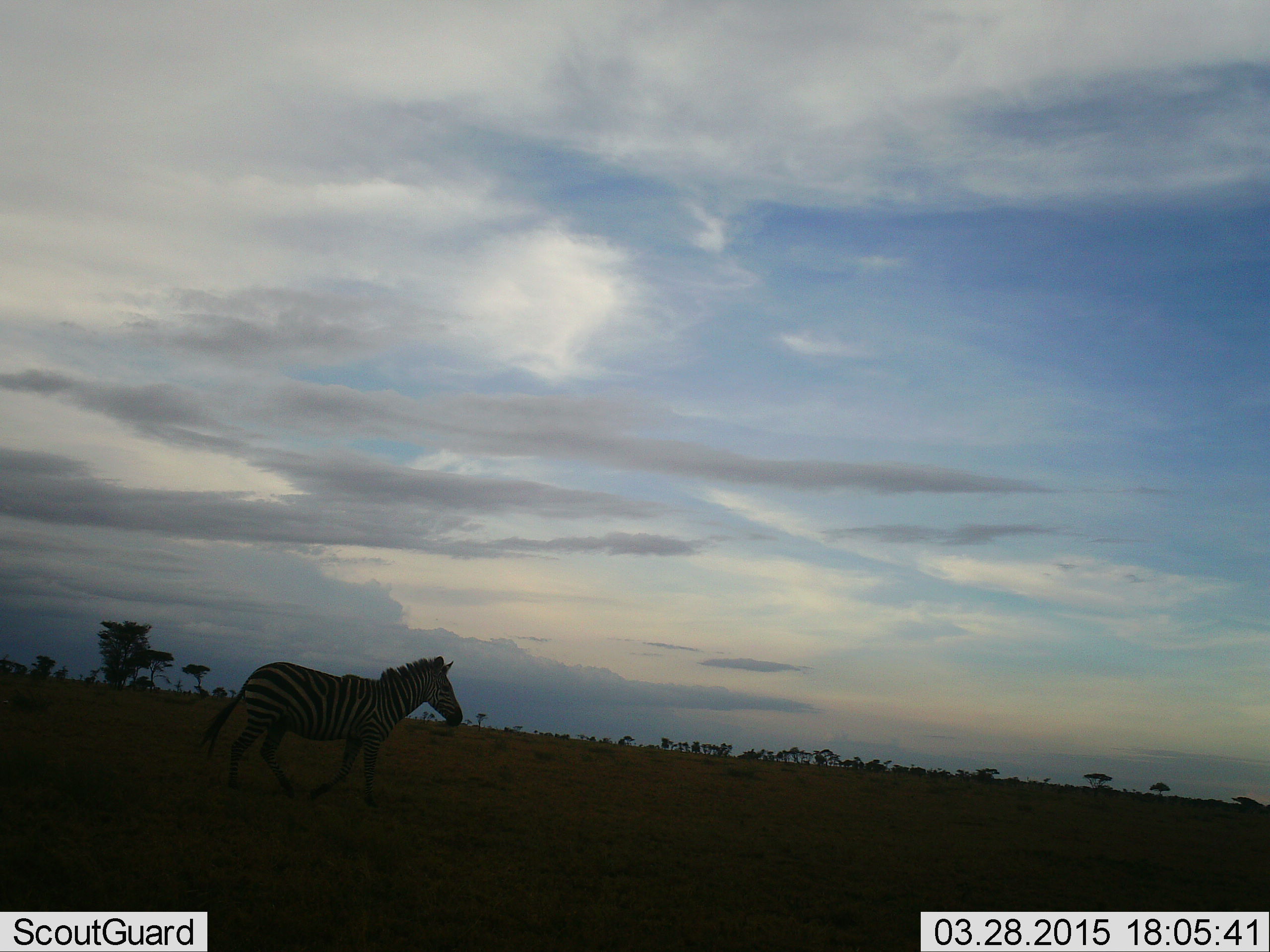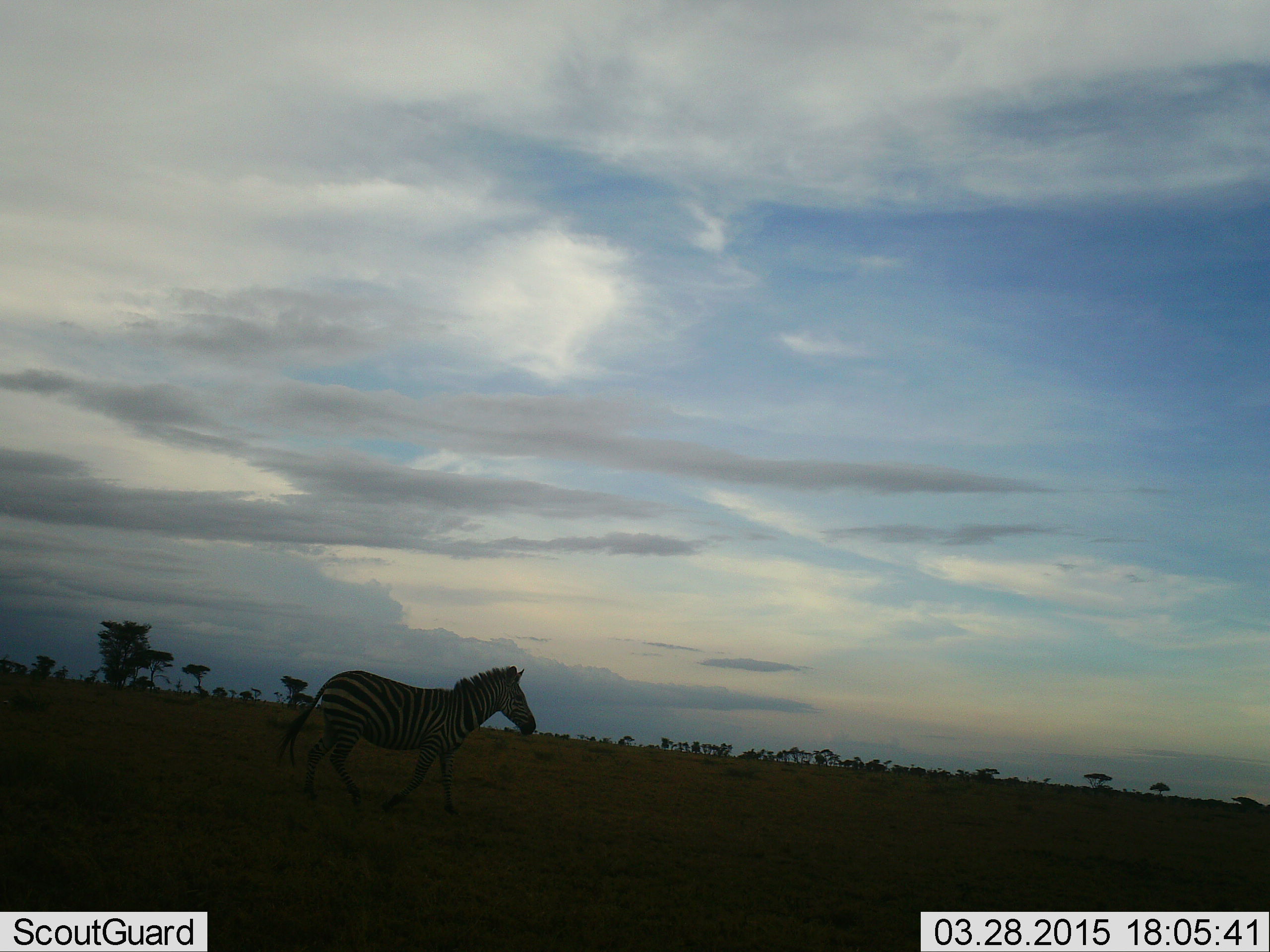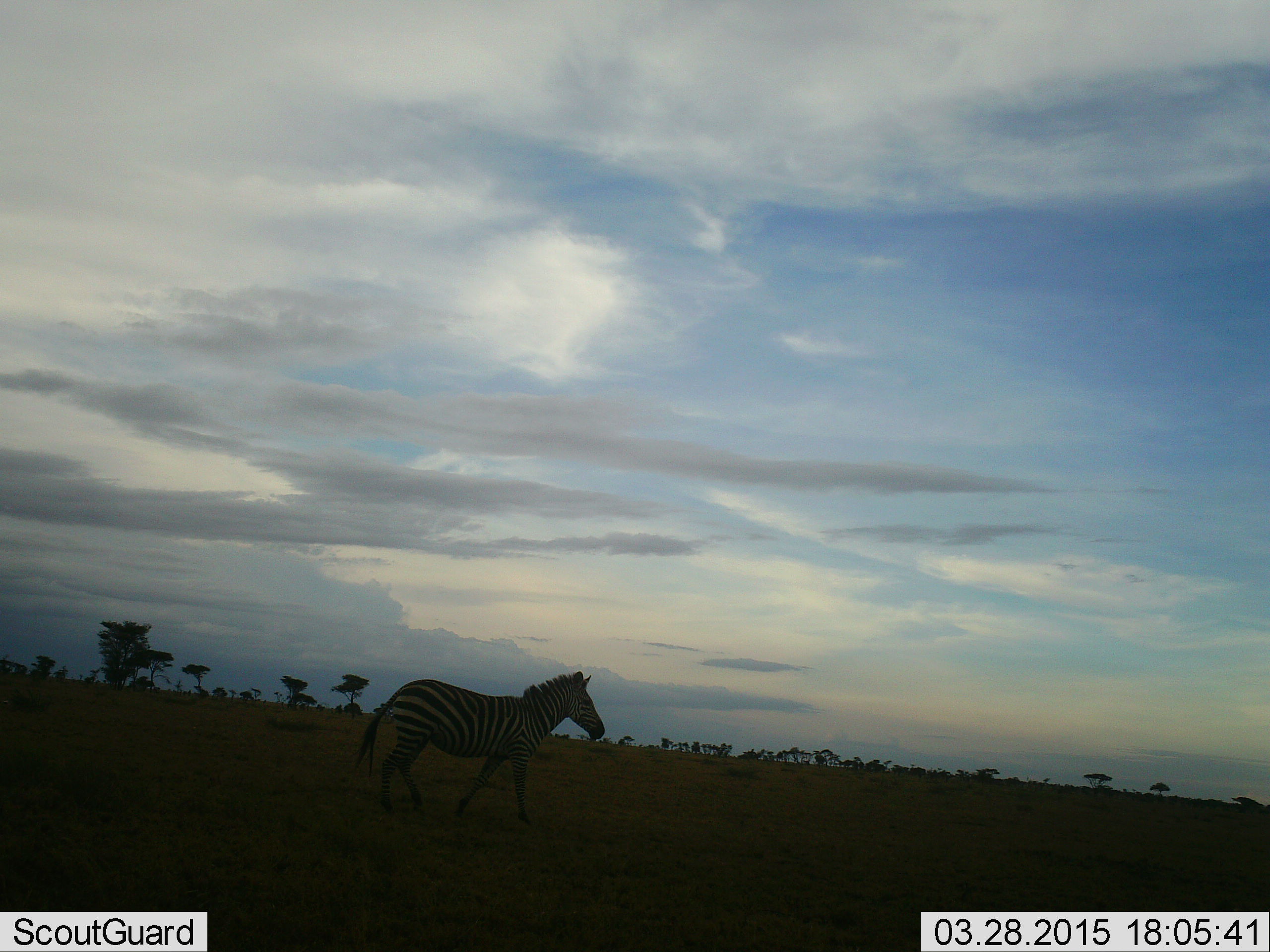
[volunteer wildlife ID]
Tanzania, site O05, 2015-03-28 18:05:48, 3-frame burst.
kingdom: Animalia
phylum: Chordata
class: Mammalia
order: Perissodactyla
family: Equidae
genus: Equus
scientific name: Equus quagga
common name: plains zebra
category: zebra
Zebra (plains zebra) (Equus quagga), count 1. Behavior (volunteer vote fractions): standing 20%, resting 0%, moving 80%, interacting 0%. Young present (vote fraction): 0%. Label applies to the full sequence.